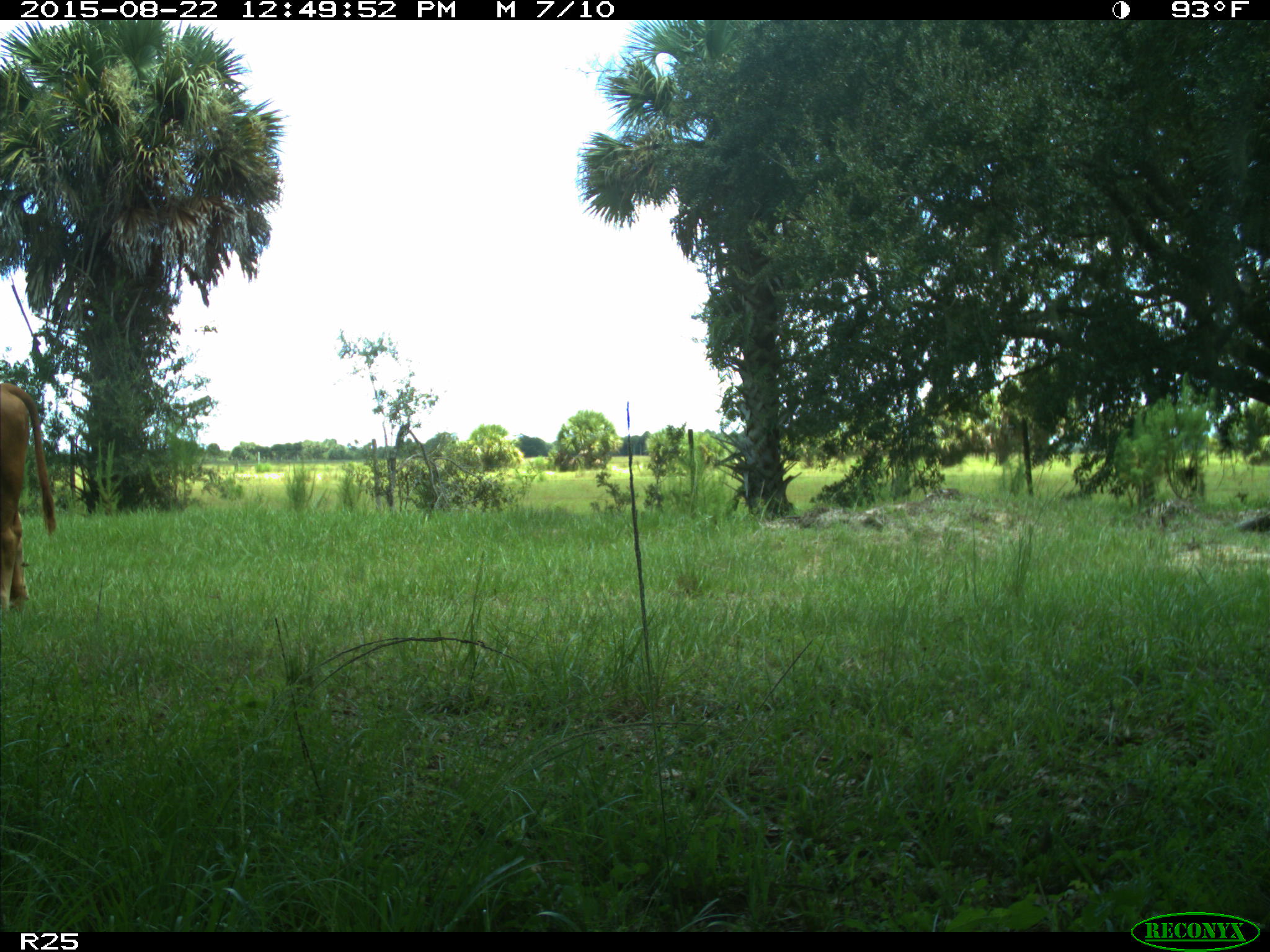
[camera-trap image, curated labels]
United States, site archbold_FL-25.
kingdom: Animalia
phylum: Chordata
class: Mammalia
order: Artiodactyla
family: Bovidae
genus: Bos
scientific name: Bos taurus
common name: domestic cow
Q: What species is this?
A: Bos taurus (domestic cow).